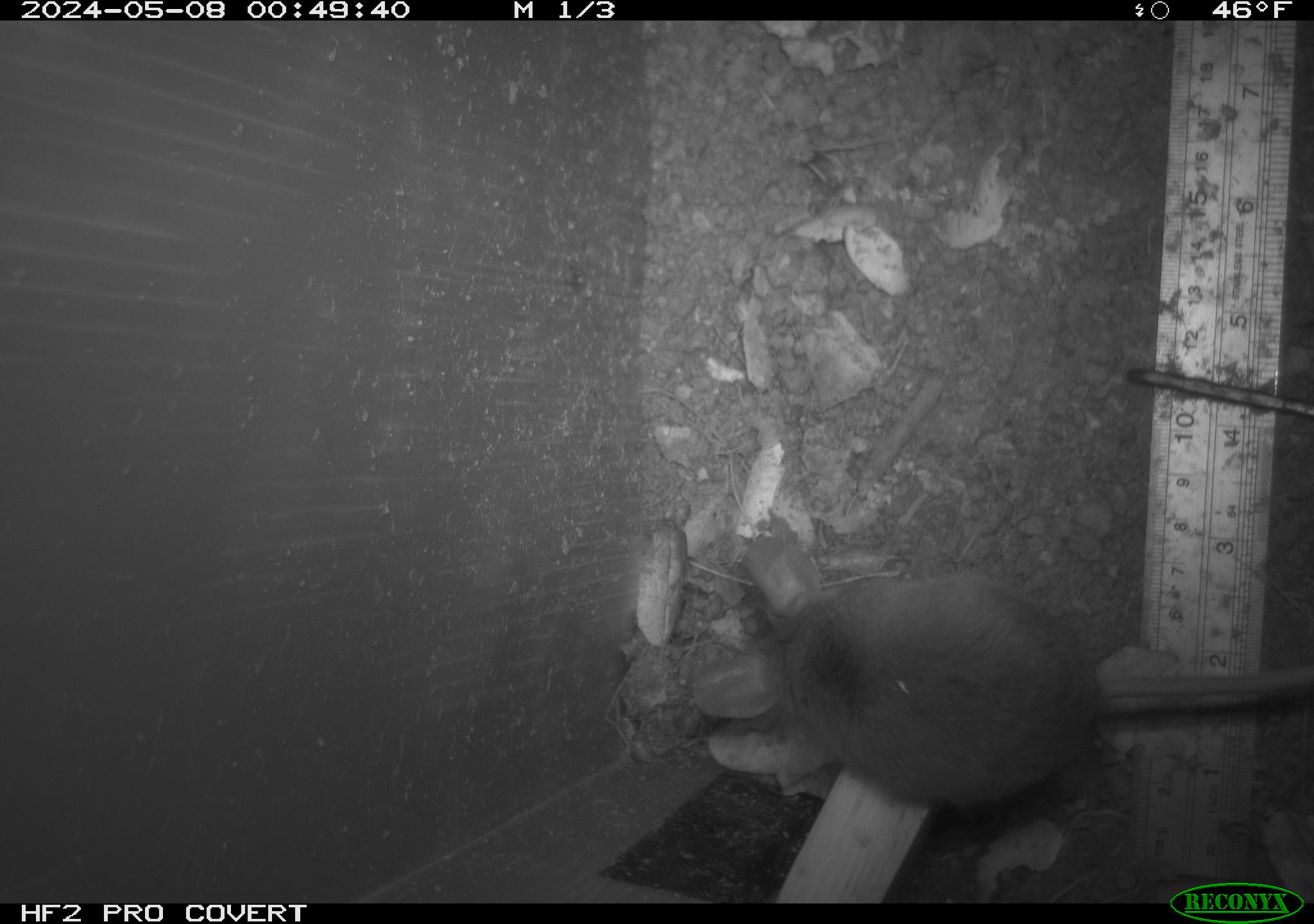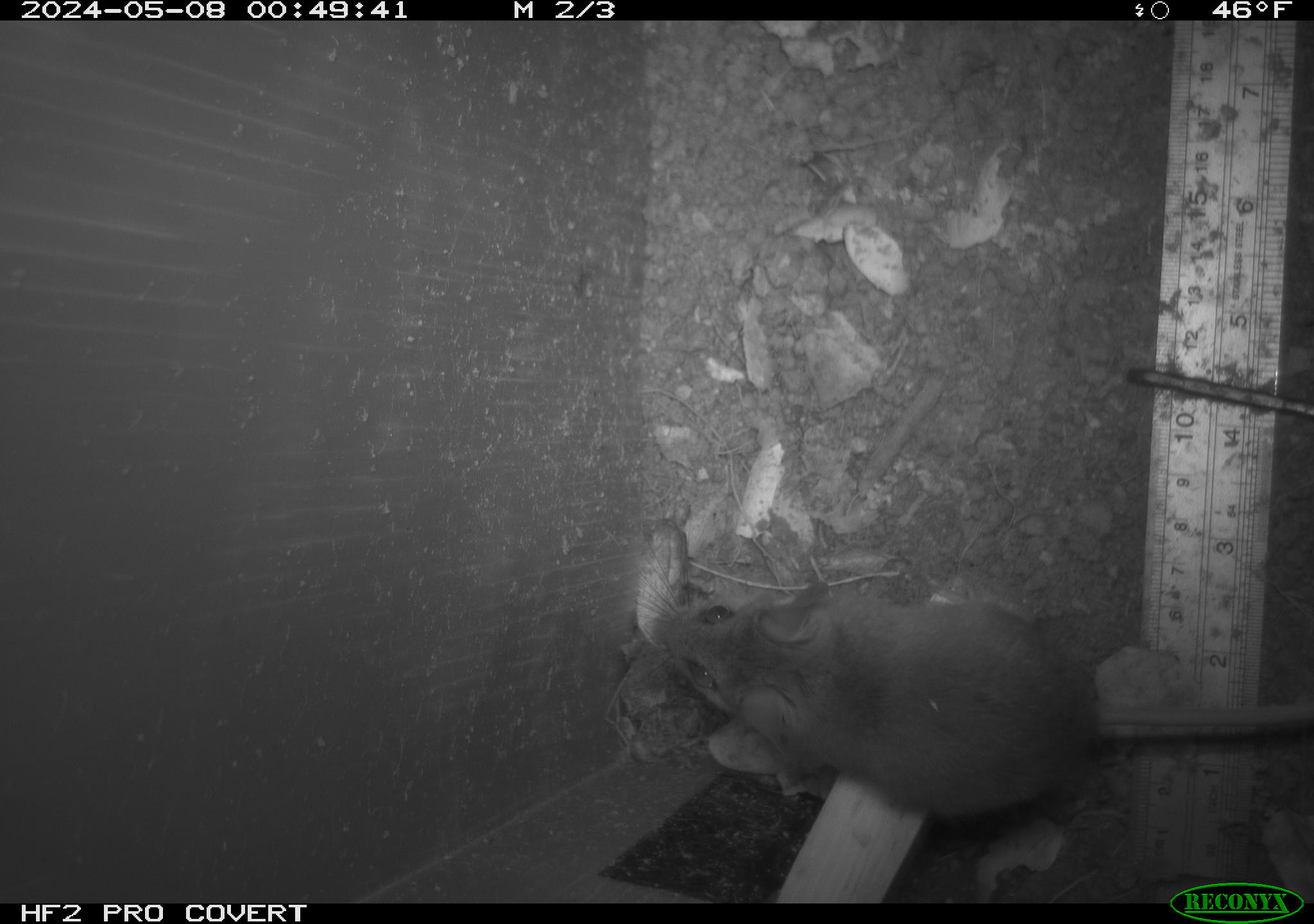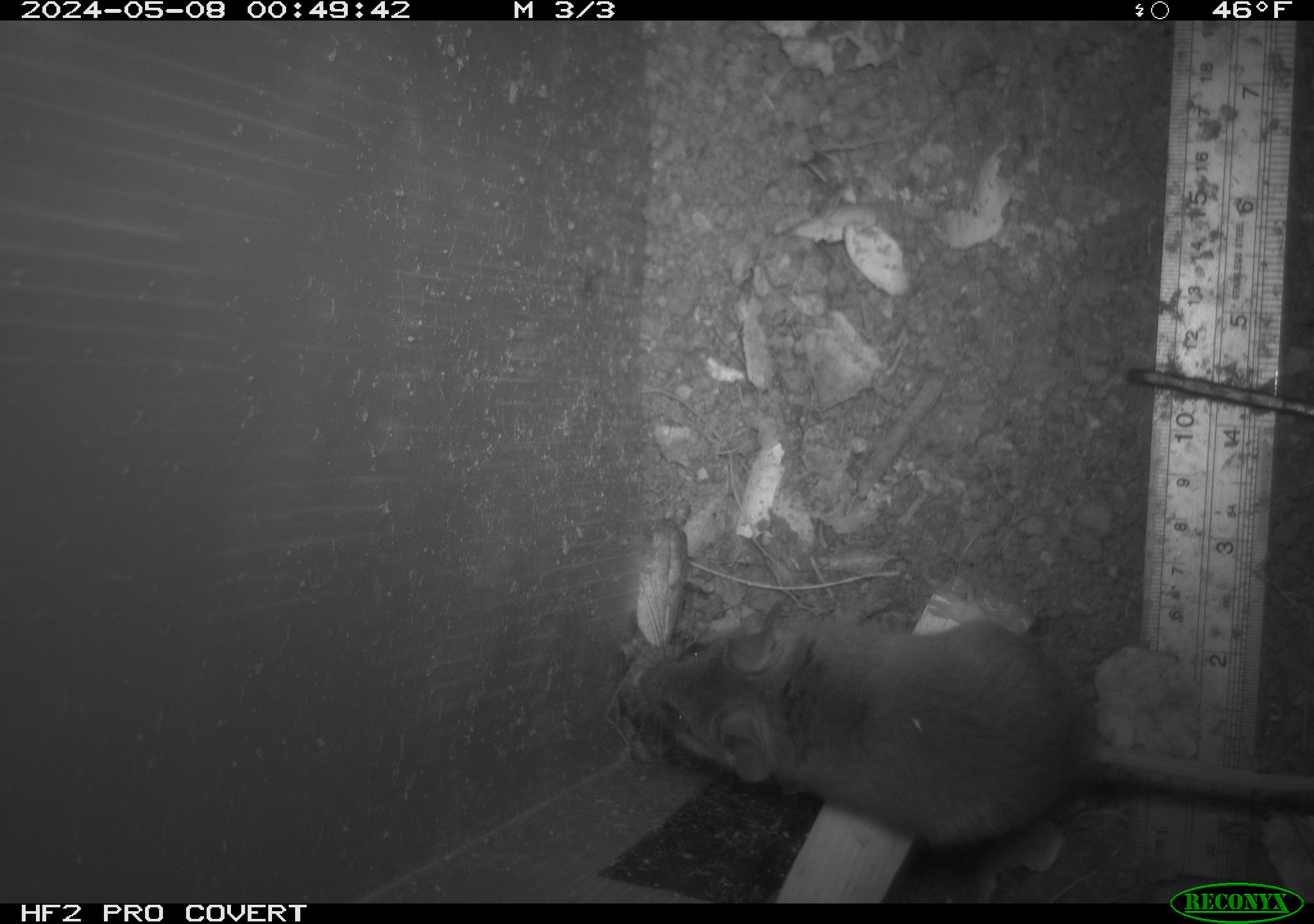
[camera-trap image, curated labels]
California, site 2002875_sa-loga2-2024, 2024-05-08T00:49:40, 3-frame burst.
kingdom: Animalia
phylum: Chordata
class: Mammalia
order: Rodentia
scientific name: Rodentia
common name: rodent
Rodent (Rodentia).